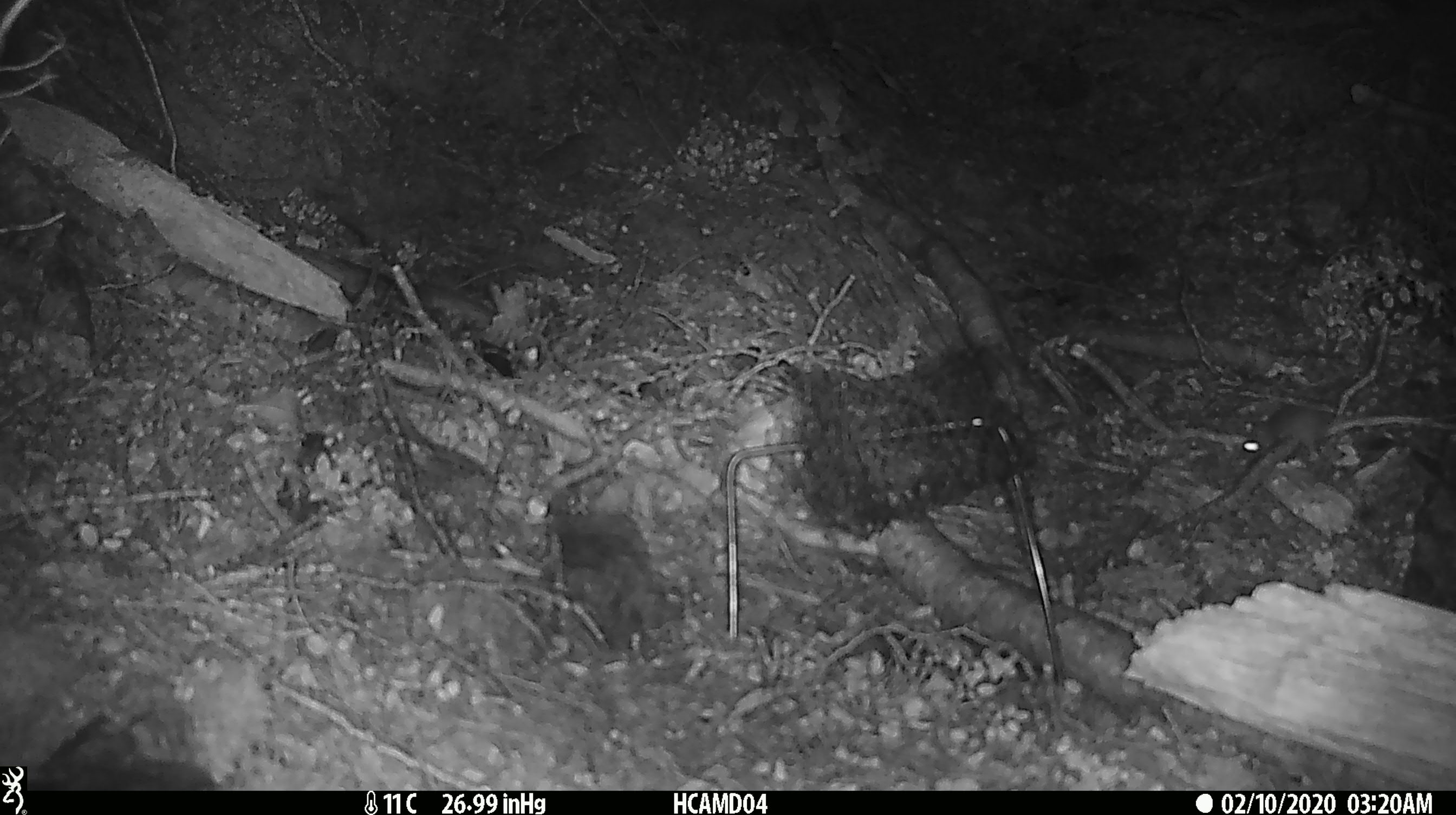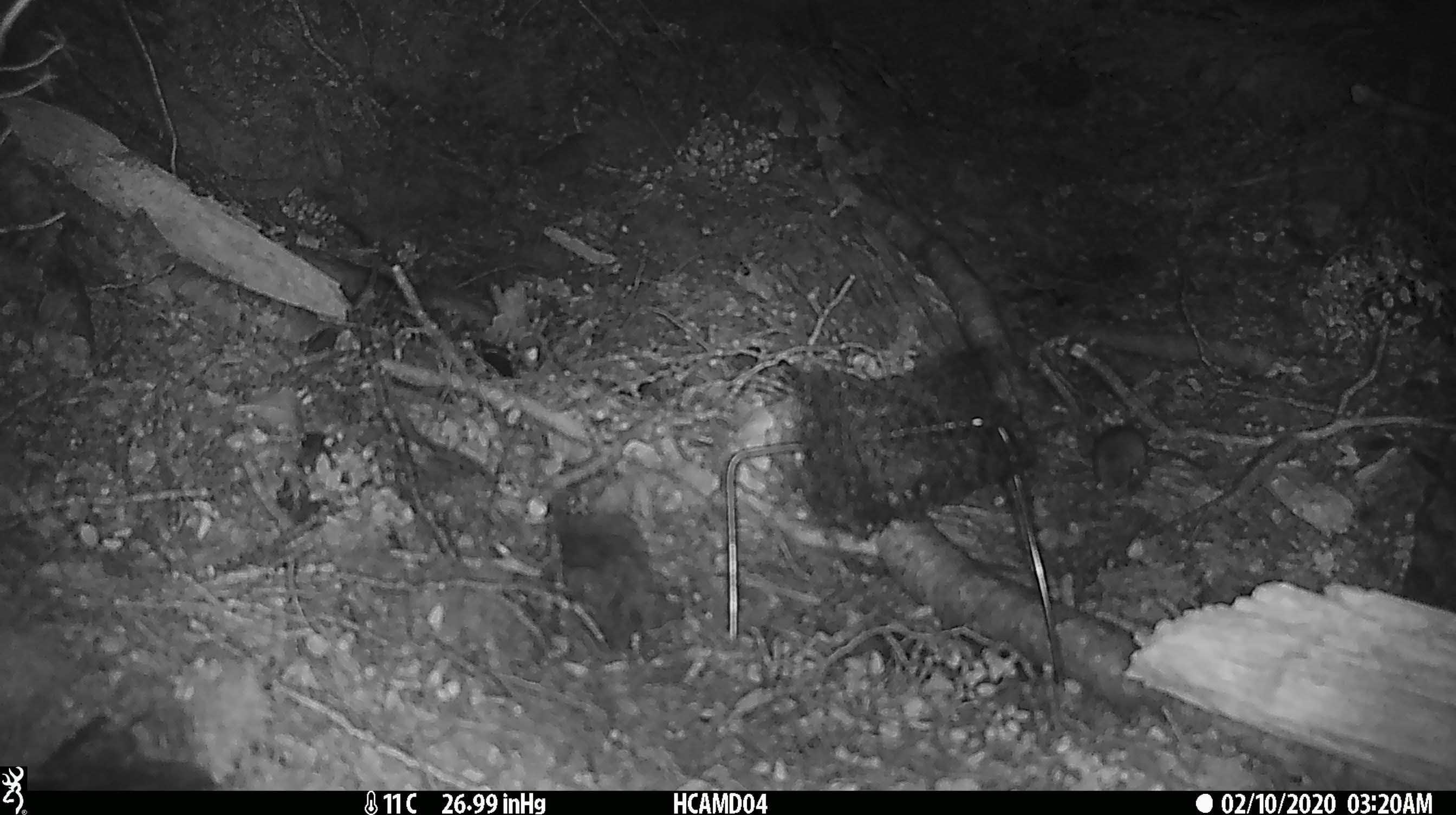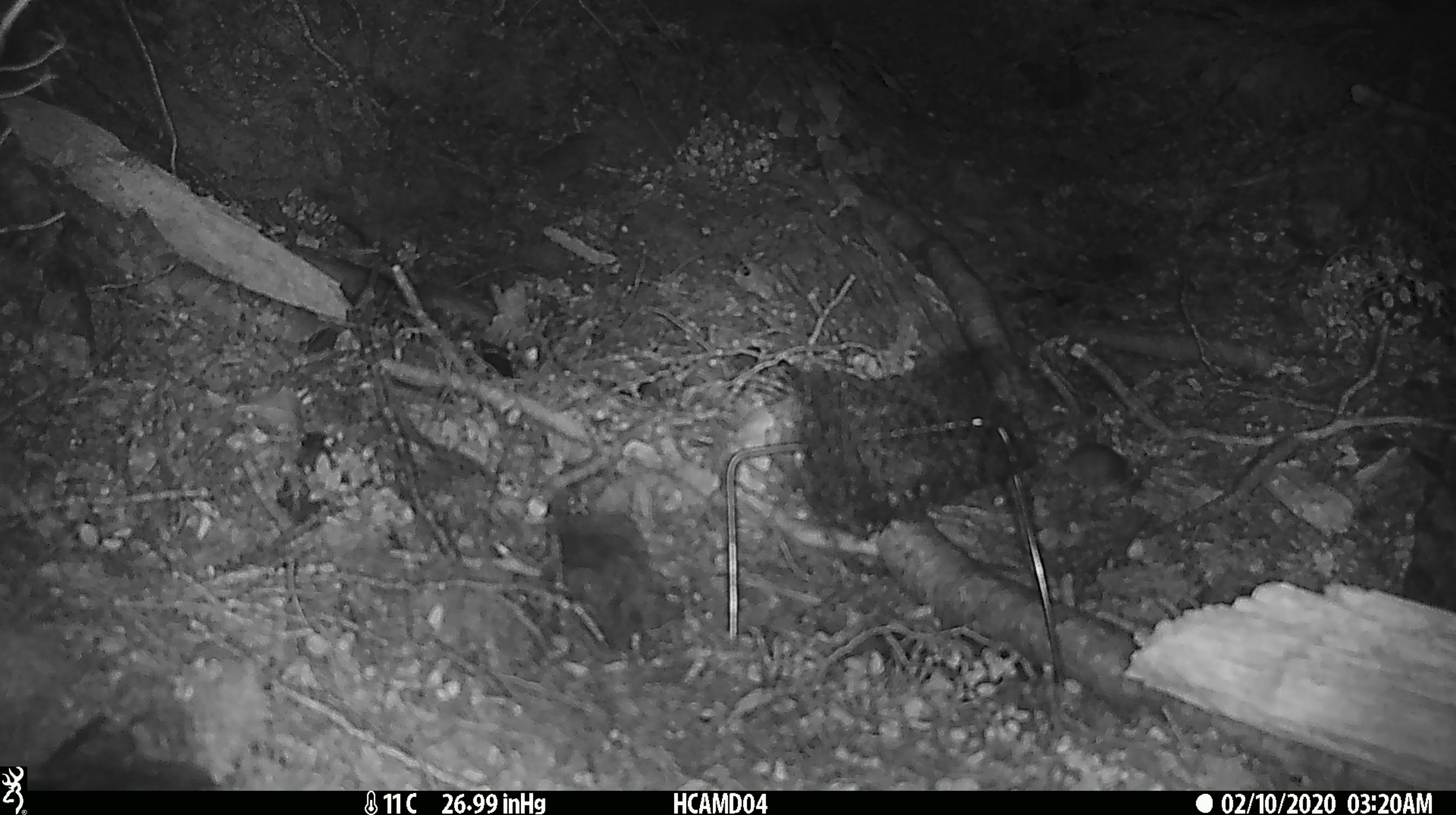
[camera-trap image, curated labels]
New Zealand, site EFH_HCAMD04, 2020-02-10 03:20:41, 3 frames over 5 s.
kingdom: Animalia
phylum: Chordata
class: Mammalia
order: Rodentia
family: Muridae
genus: Mus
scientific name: Mus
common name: mouse